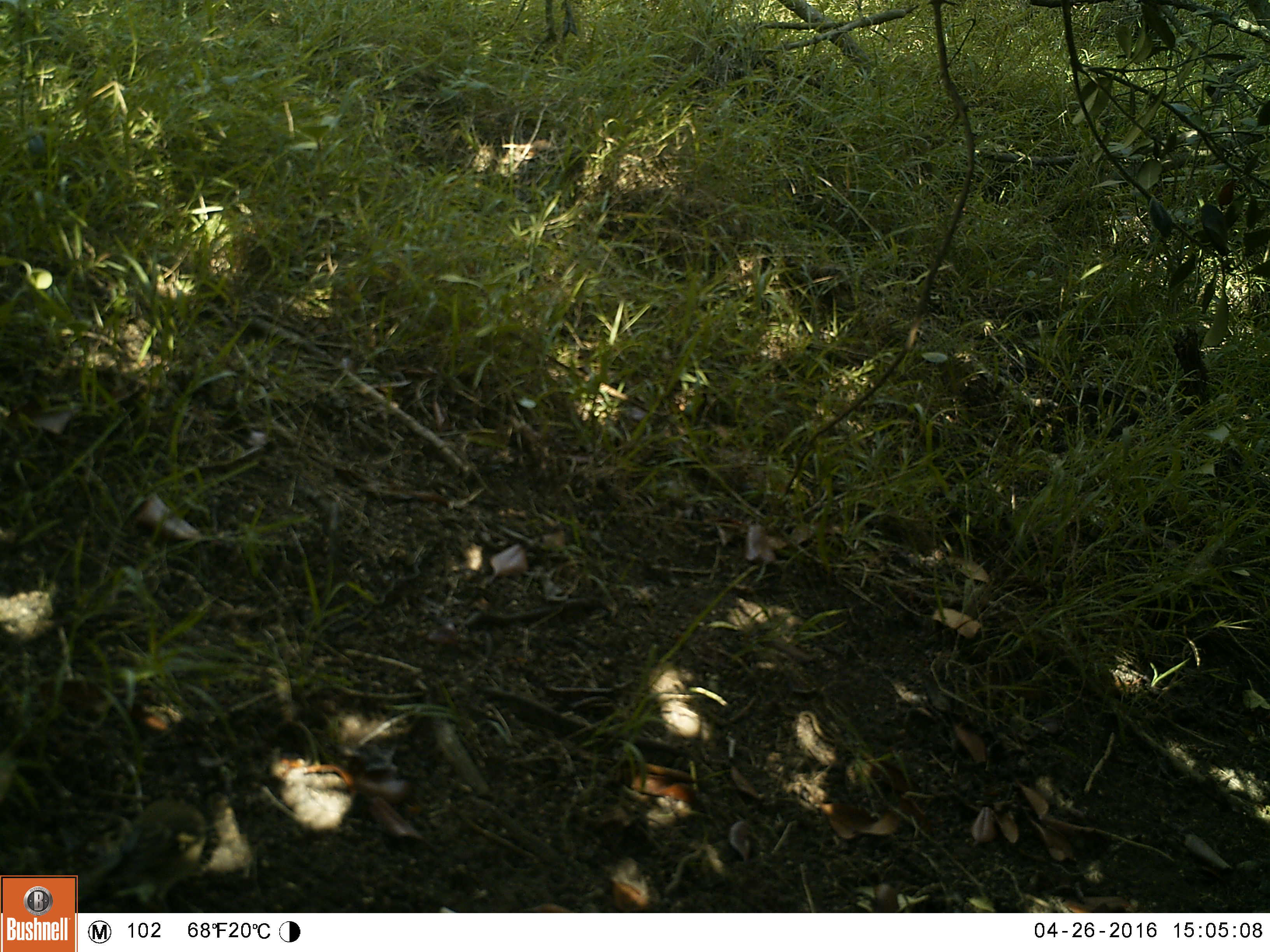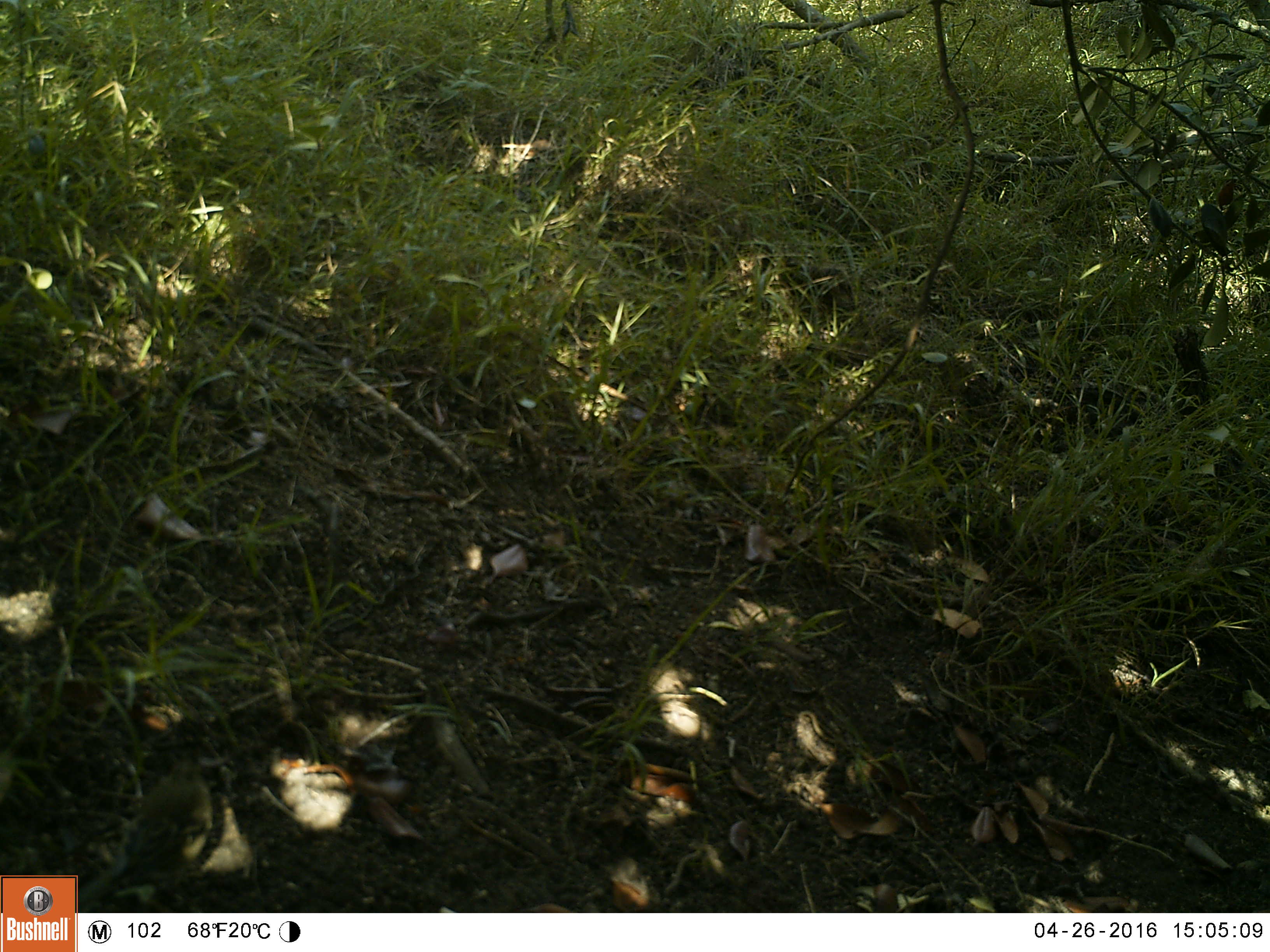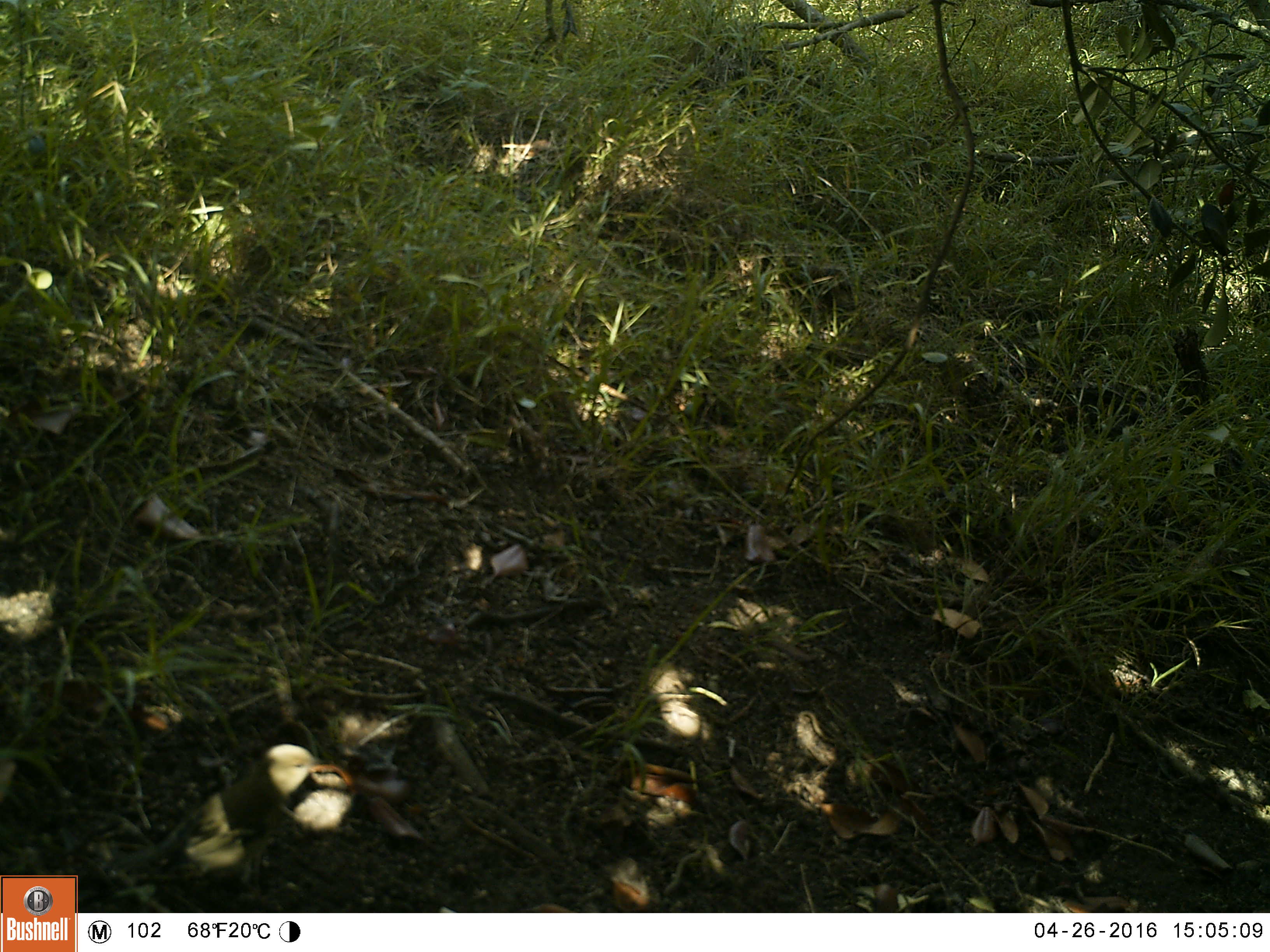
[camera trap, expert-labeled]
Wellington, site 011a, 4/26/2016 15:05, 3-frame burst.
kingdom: Animalia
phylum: Chordata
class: Aves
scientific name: Aves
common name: bird